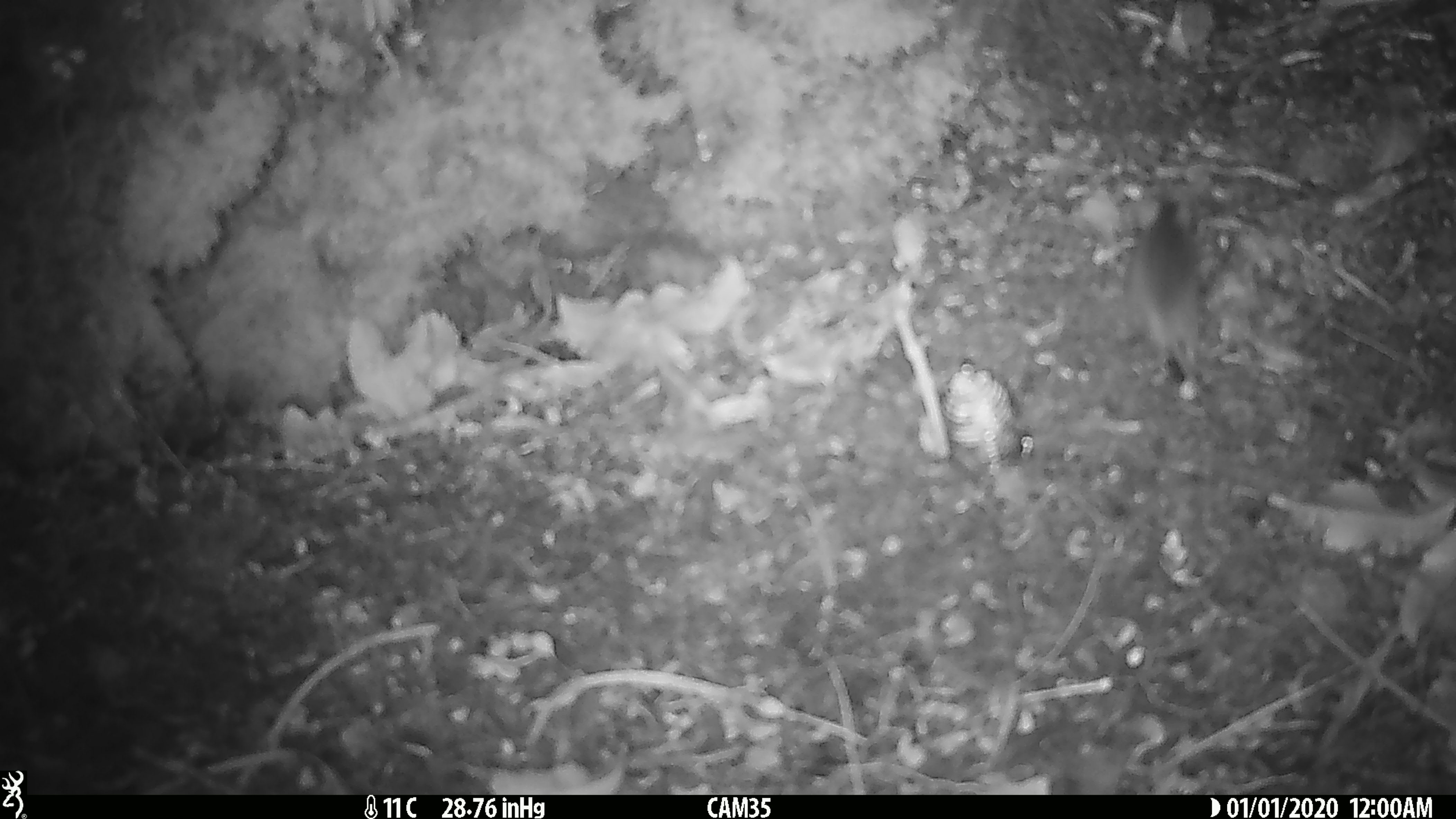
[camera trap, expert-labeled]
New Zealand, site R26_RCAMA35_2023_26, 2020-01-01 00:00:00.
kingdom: Animalia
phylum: Chordata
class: Mammalia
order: Rodentia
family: Muridae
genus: Mus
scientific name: Mus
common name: mouse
Mouse (Mus).